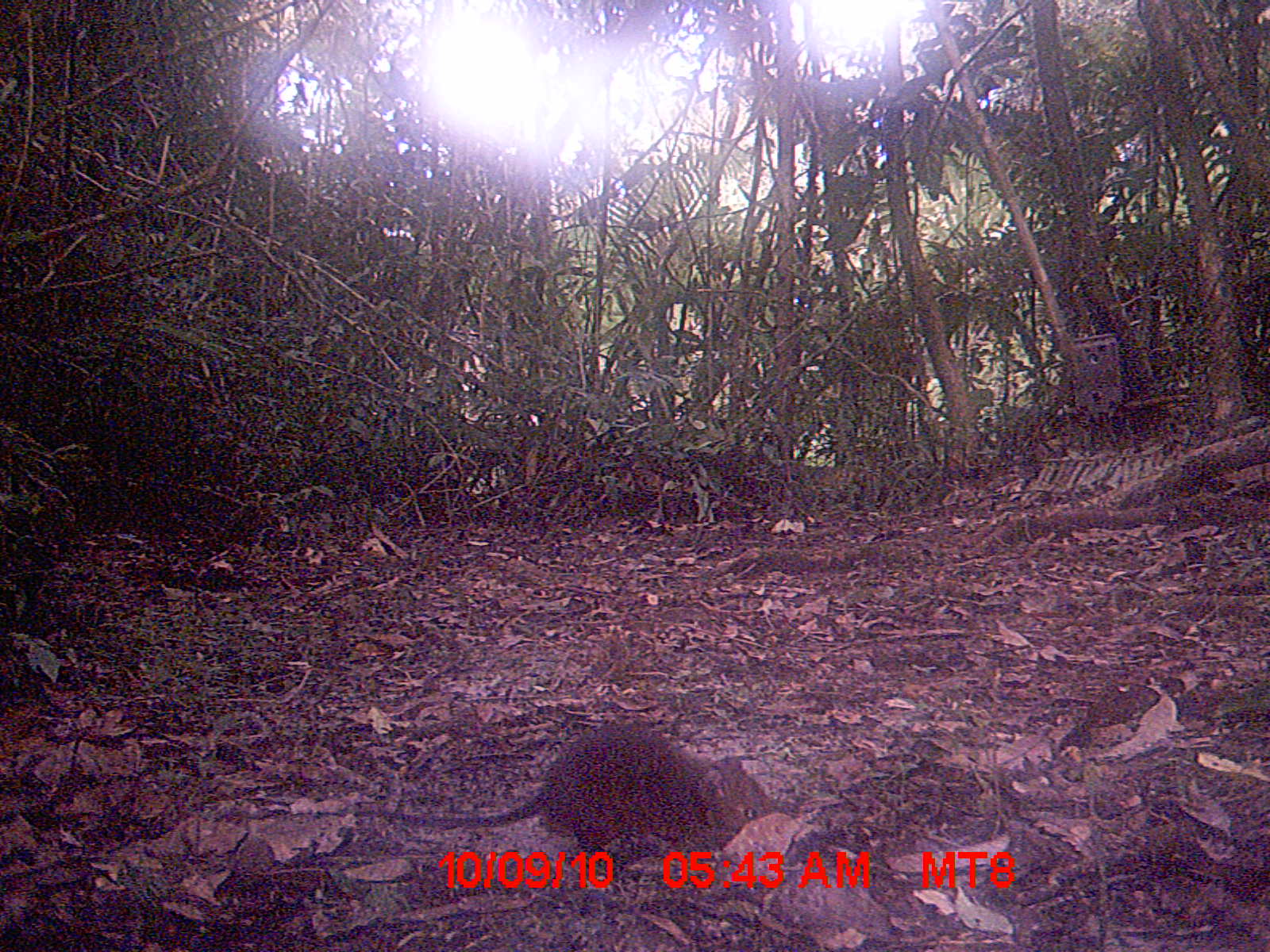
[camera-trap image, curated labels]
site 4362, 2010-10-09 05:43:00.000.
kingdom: Animalia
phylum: Chordata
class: Mammalia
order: Rodentia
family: Muridae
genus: Rattus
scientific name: Rattus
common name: rodent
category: unknown rat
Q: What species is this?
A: Unknown rat (rodent) (Rattus).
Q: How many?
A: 1.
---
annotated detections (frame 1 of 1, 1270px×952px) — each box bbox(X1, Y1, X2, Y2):
unknown rat: bbox(337, 719, 781, 879)